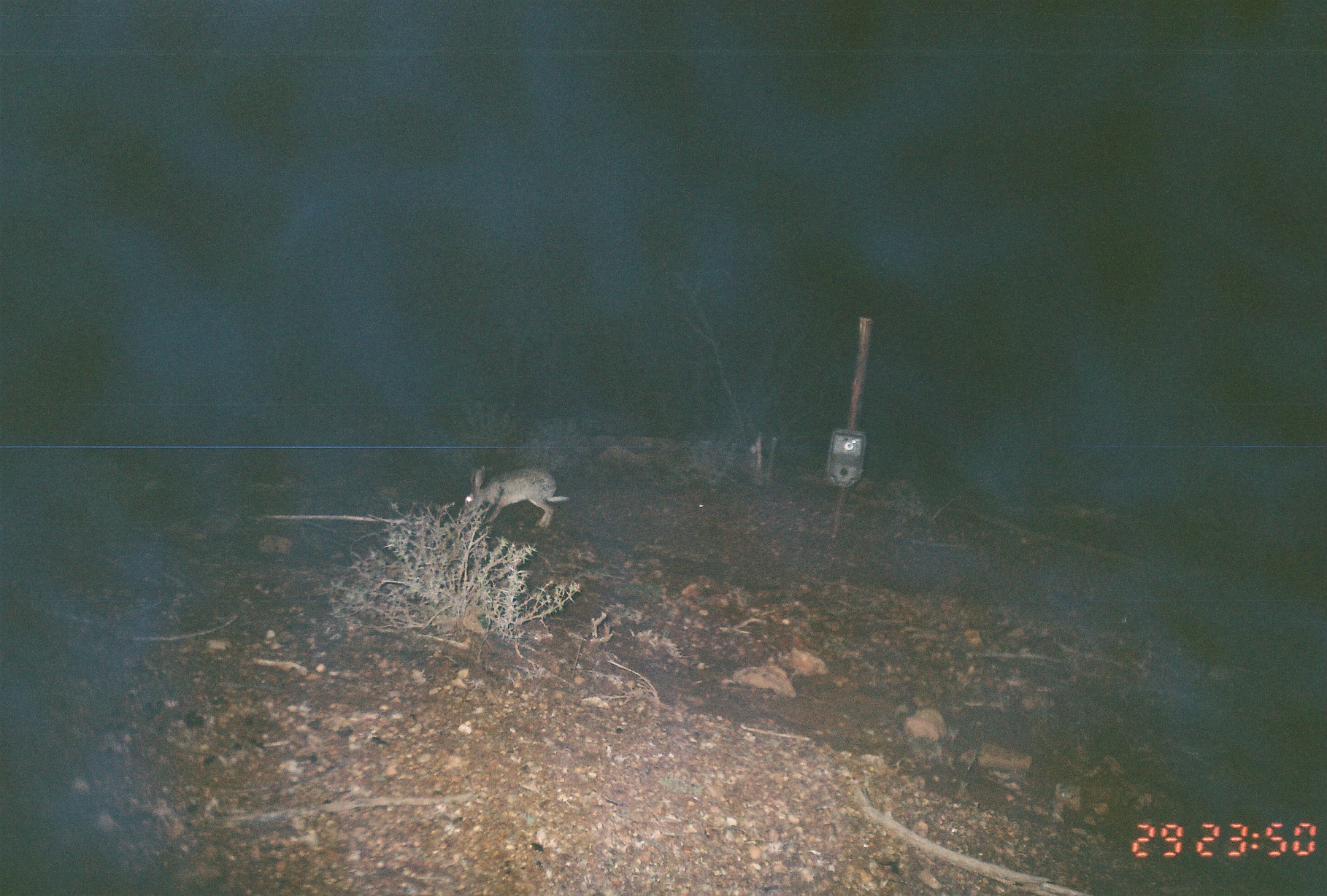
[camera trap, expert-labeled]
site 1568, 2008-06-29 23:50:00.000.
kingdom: Animalia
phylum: Chordata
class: Mammalia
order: Lagomorpha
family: Leporidae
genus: Lepus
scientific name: Lepus saxatilis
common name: scrub hare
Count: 1.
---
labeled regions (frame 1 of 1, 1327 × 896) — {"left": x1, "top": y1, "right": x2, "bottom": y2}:
lepus saxatilis: {"left": 464, "top": 465, "right": 570, "bottom": 528}